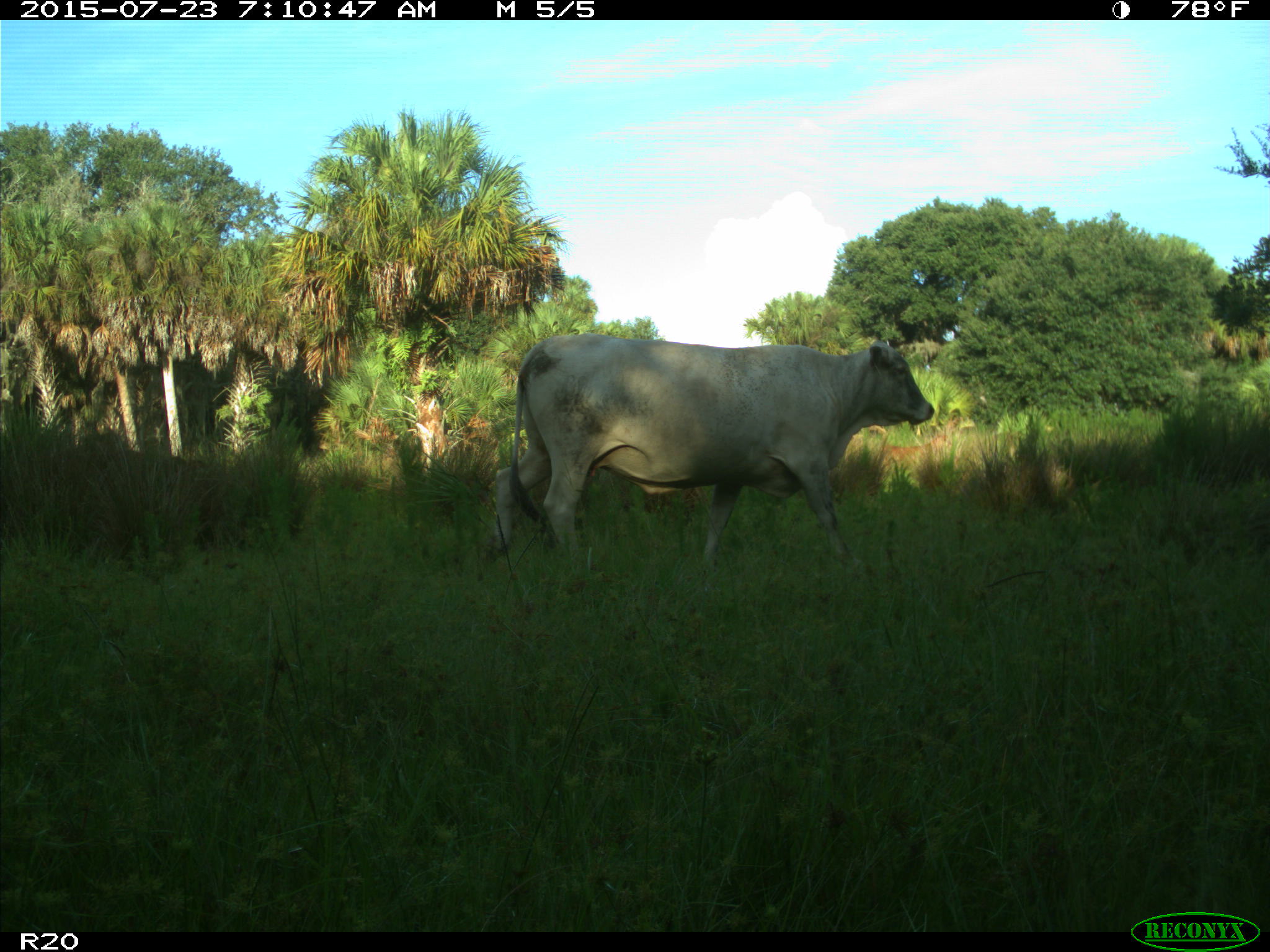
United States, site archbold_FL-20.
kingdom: Animalia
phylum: Chordata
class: Mammalia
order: Artiodactyla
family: Bovidae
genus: Bos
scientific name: Bos taurus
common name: domestic cow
Bos taurus (domestic cow).